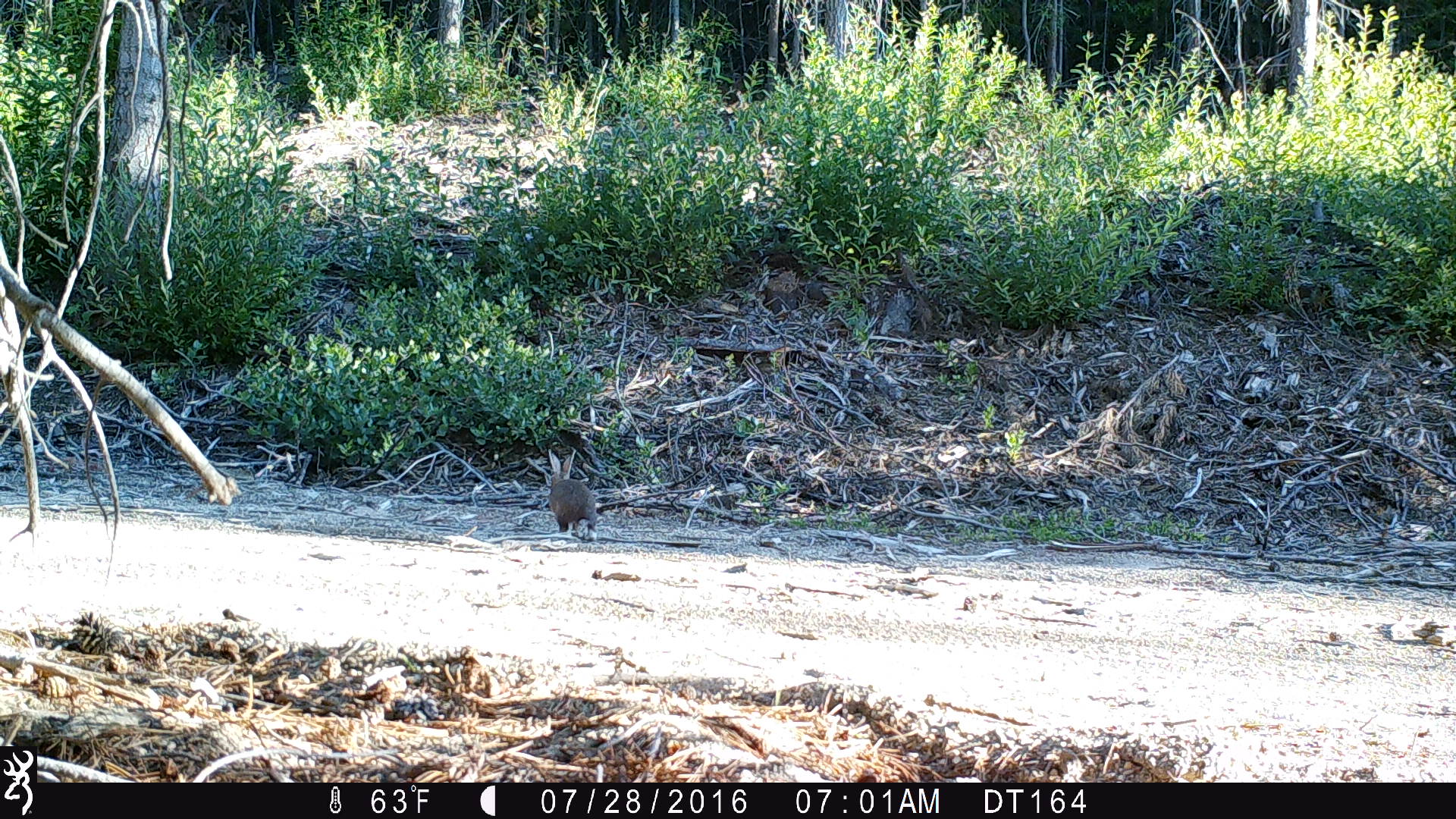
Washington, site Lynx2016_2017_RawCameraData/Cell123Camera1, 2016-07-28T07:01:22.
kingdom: Animalia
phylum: Chordata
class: Mammalia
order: Lagomorpha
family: Leporidae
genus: Lepus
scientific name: Lepus americanus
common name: snowshoe hare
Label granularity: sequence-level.